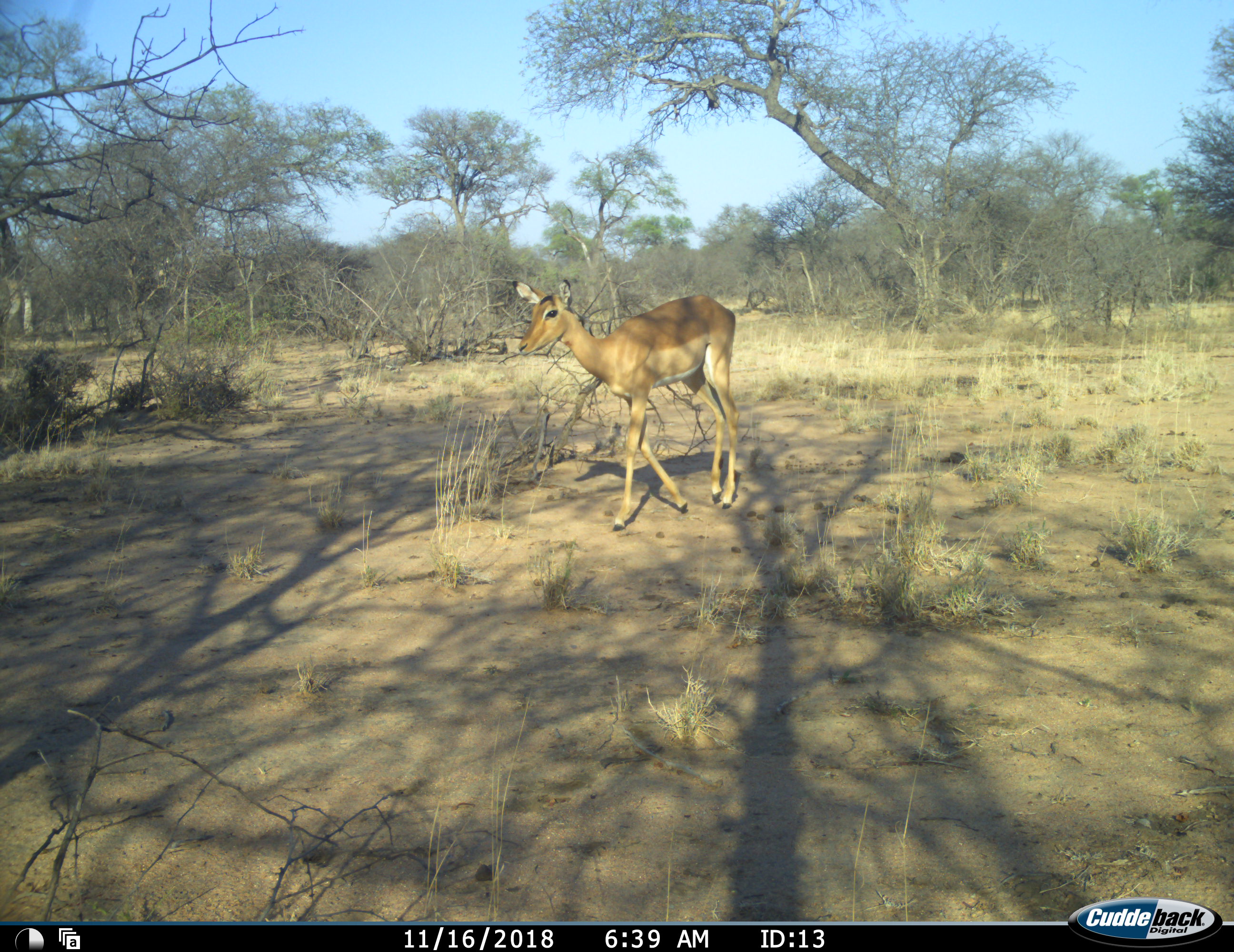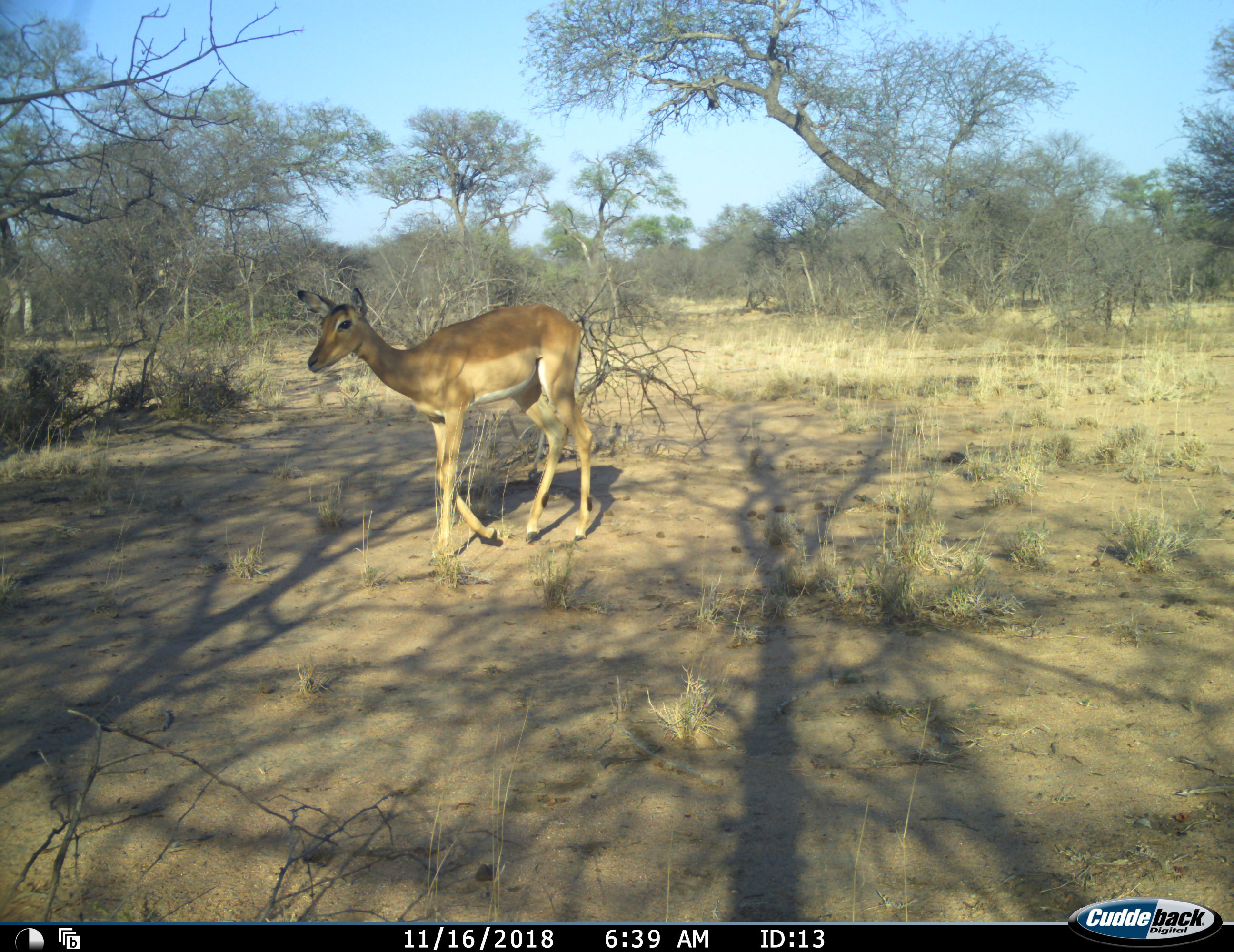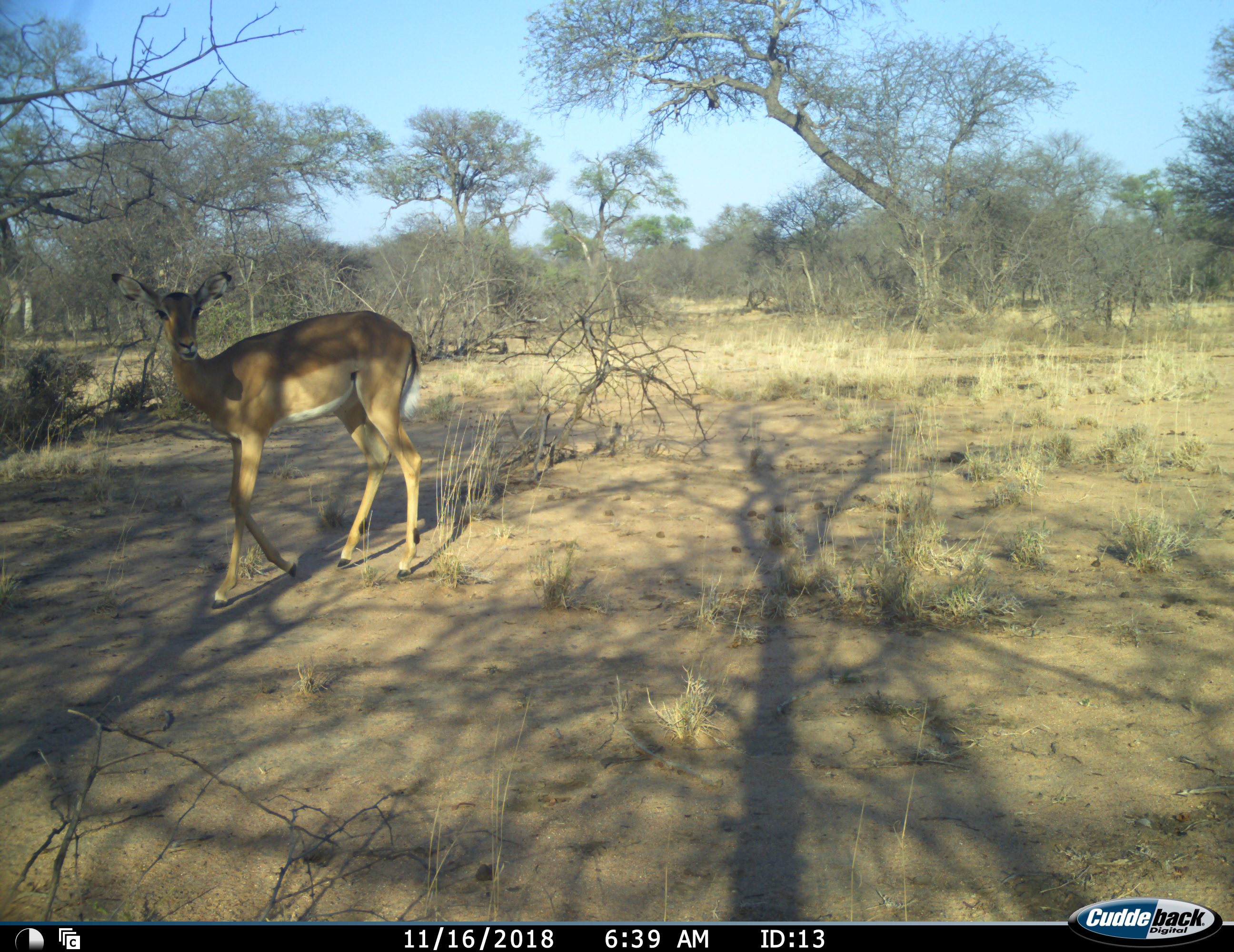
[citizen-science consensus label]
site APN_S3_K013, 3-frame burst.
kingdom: Animalia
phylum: Chordata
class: Mammalia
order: Artiodactyla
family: Bovidae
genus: Aepyceros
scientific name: Aepyceros melampus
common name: impala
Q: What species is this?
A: Impala (Aepyceros melampus).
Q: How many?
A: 1.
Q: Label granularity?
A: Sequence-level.